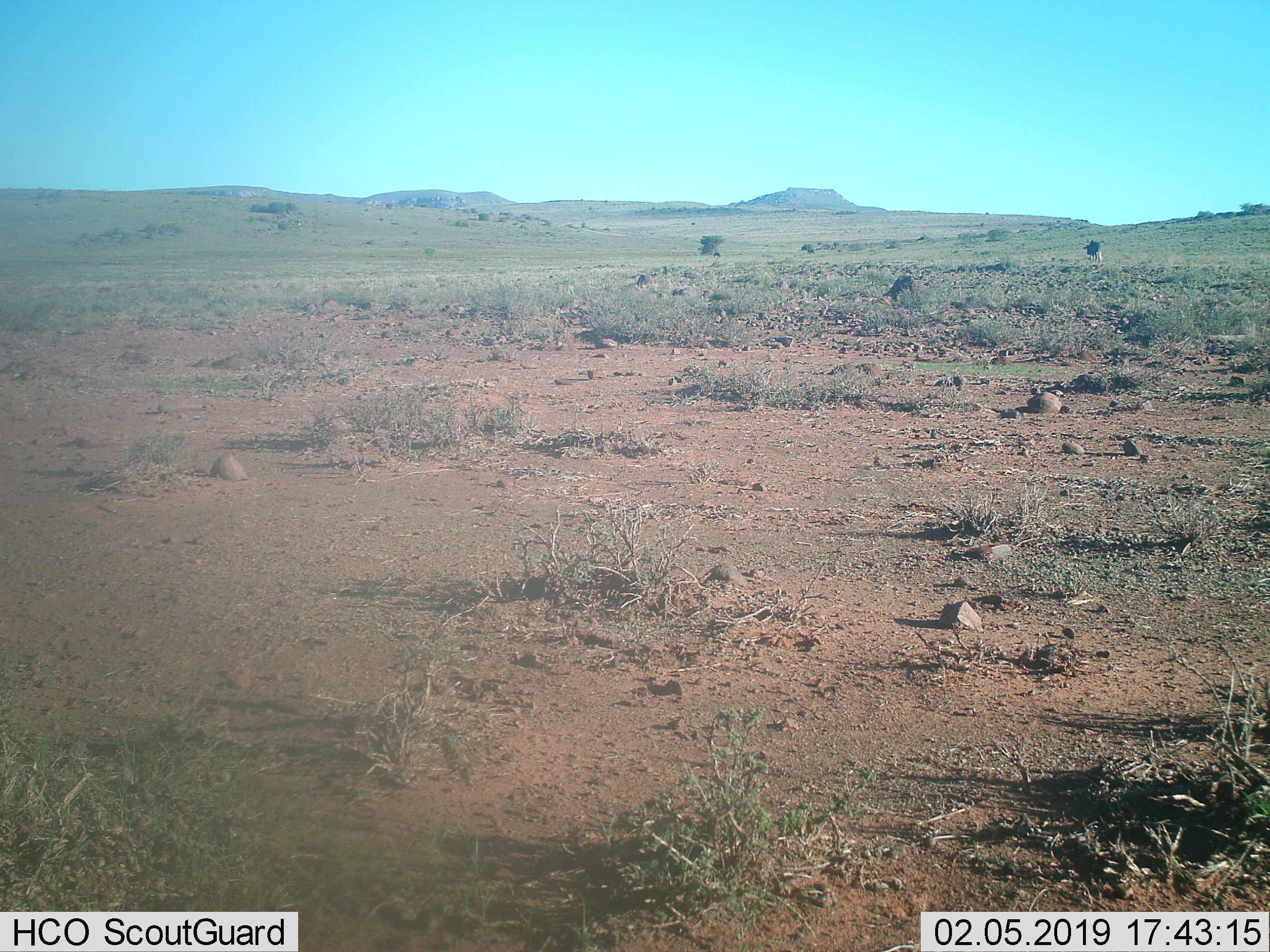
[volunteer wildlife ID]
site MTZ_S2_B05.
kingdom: Animalia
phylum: Chordata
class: Mammalia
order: Artiodactyla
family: Bovidae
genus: Connochaetes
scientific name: Connochaetes gnou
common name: black wildebeest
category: wildebeestblack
Wildebeestblack (black wildebeest) (Connochaetes gnou), count 1. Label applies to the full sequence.